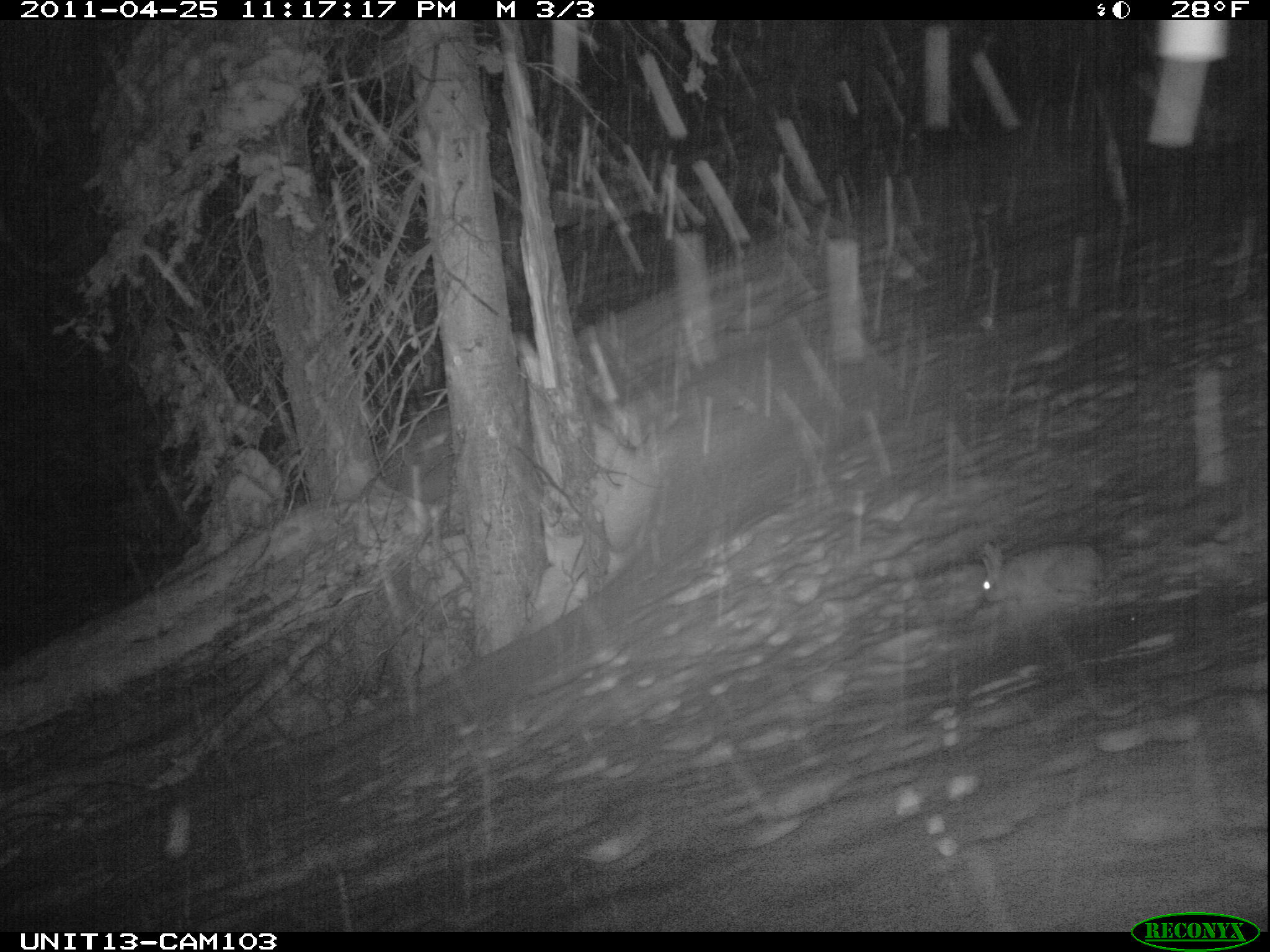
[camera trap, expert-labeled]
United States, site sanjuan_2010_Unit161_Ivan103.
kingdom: Animalia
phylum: Chordata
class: Mammalia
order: Lagomorpha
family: Leporidae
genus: Lepus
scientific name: Lepus americanus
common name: snowshoe hare